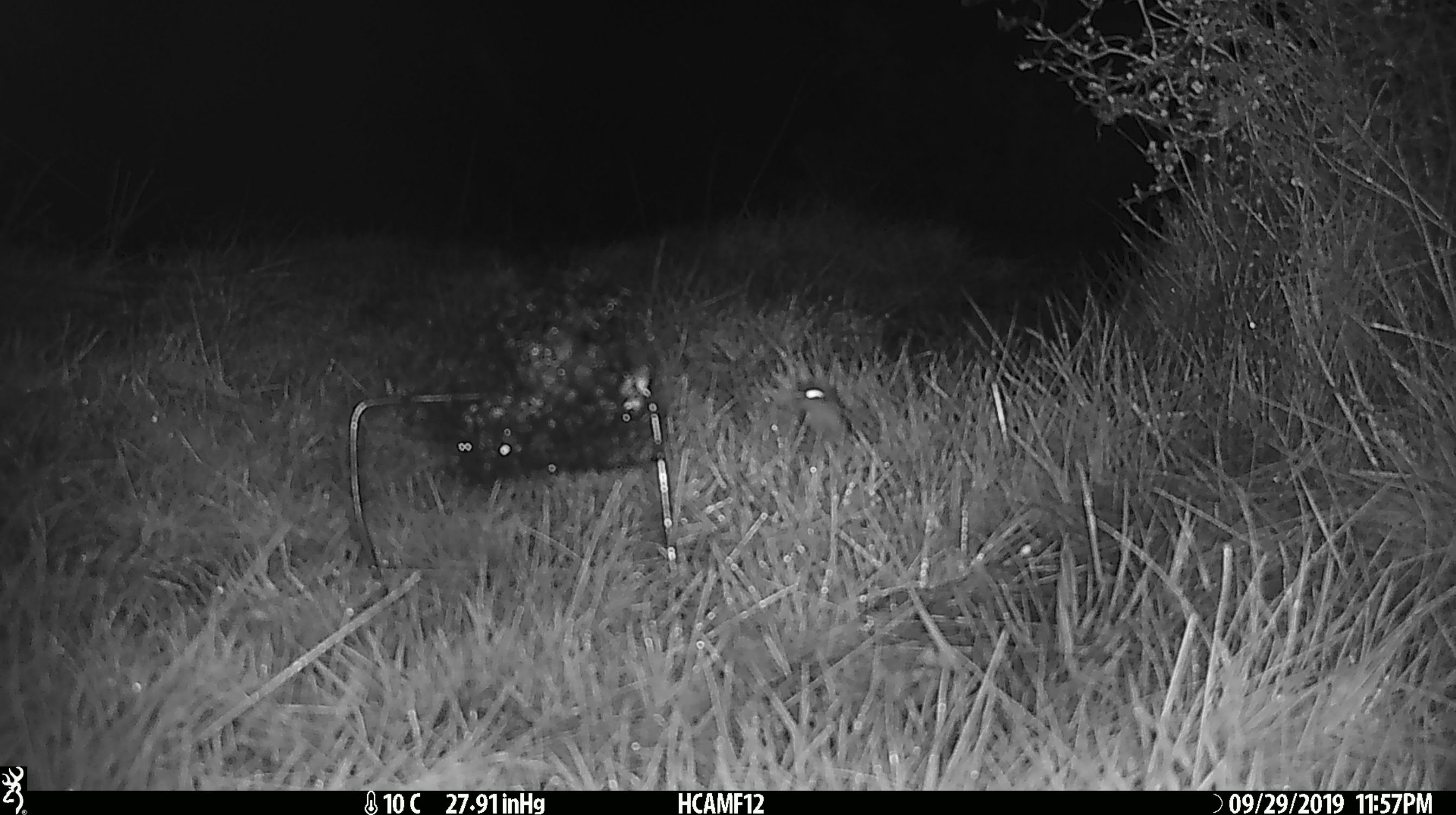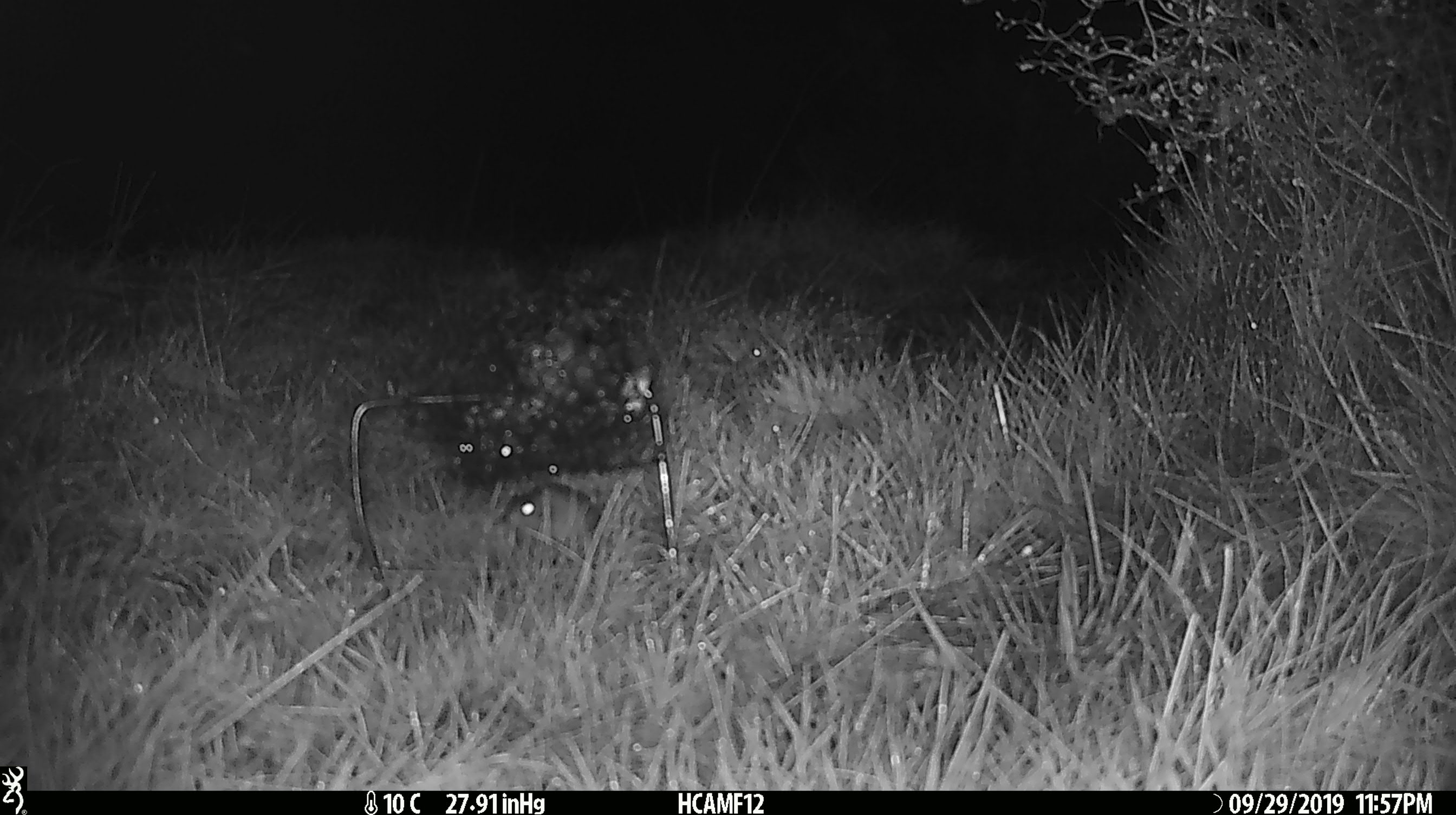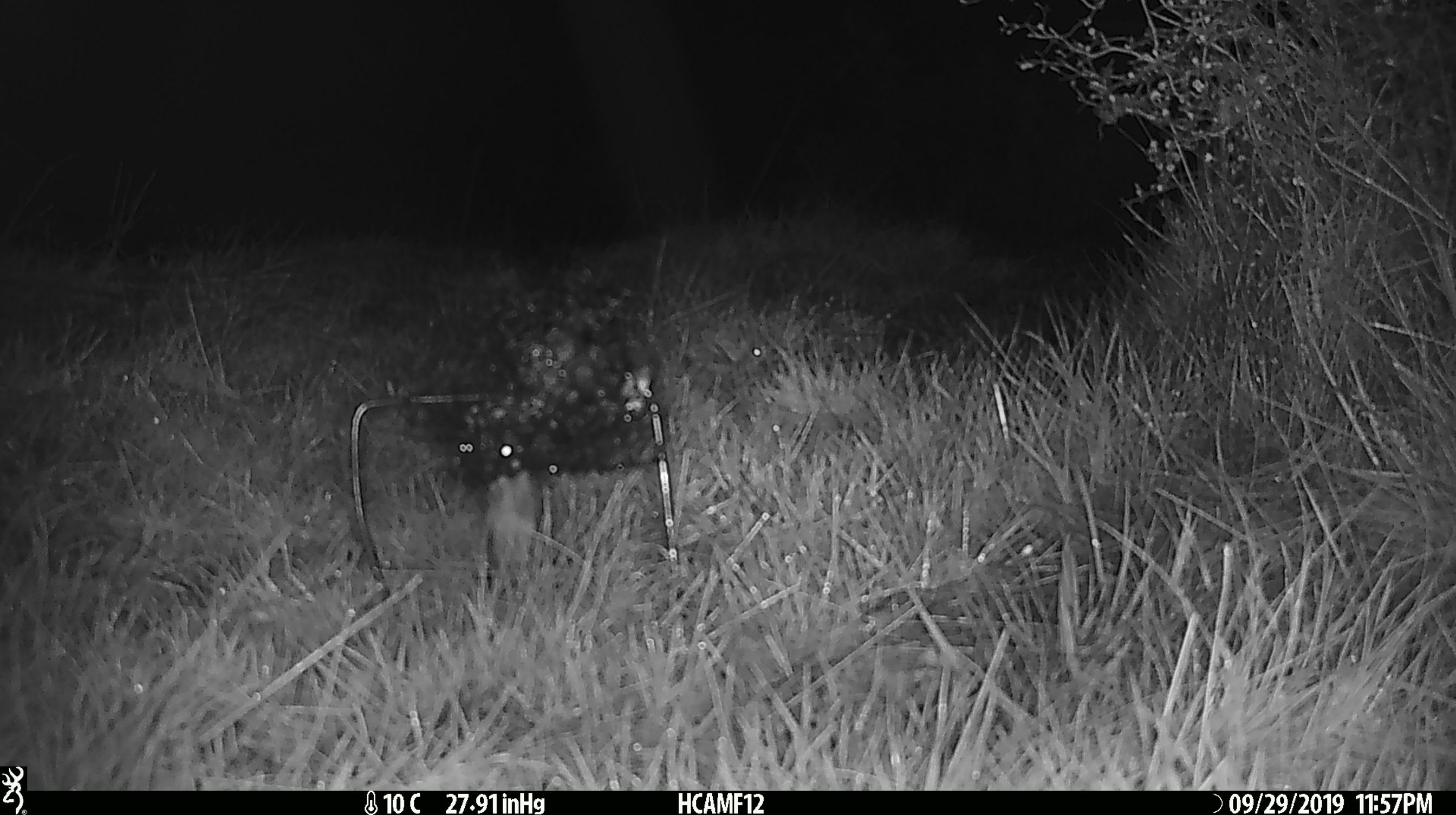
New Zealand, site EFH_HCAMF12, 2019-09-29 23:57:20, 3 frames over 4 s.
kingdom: Animalia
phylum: Chordata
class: Mammalia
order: Rodentia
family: Muridae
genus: Mus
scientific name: Mus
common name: mouse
Mouse (Mus).